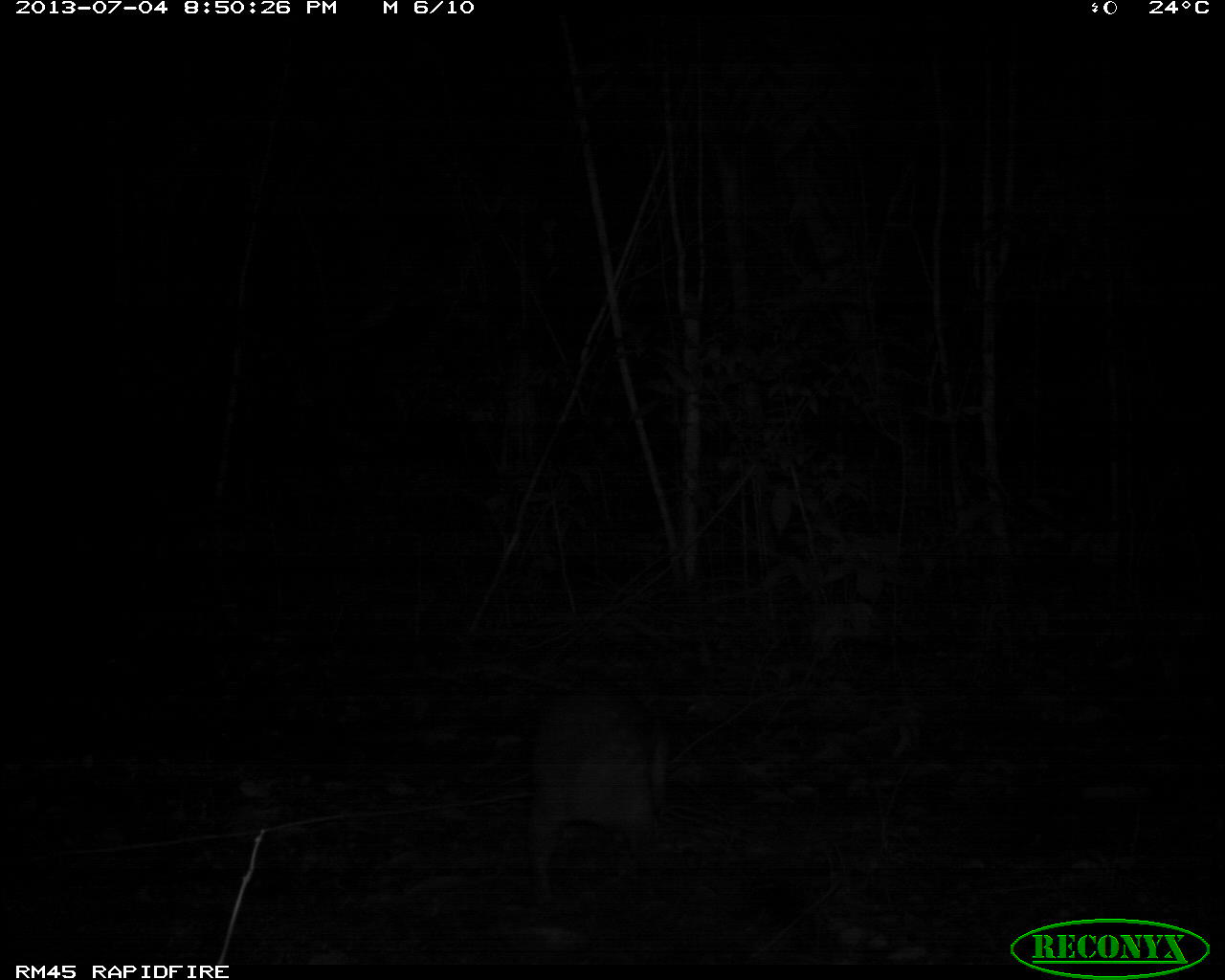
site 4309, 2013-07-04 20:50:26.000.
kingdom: Animalia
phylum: Chordata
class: Mammalia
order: Rodentia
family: Cuniculidae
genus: Cuniculus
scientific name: Cuniculus paca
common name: lowland paca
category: agouti paca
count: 1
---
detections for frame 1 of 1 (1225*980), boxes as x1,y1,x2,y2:
agouti paca: 527,677,669,909